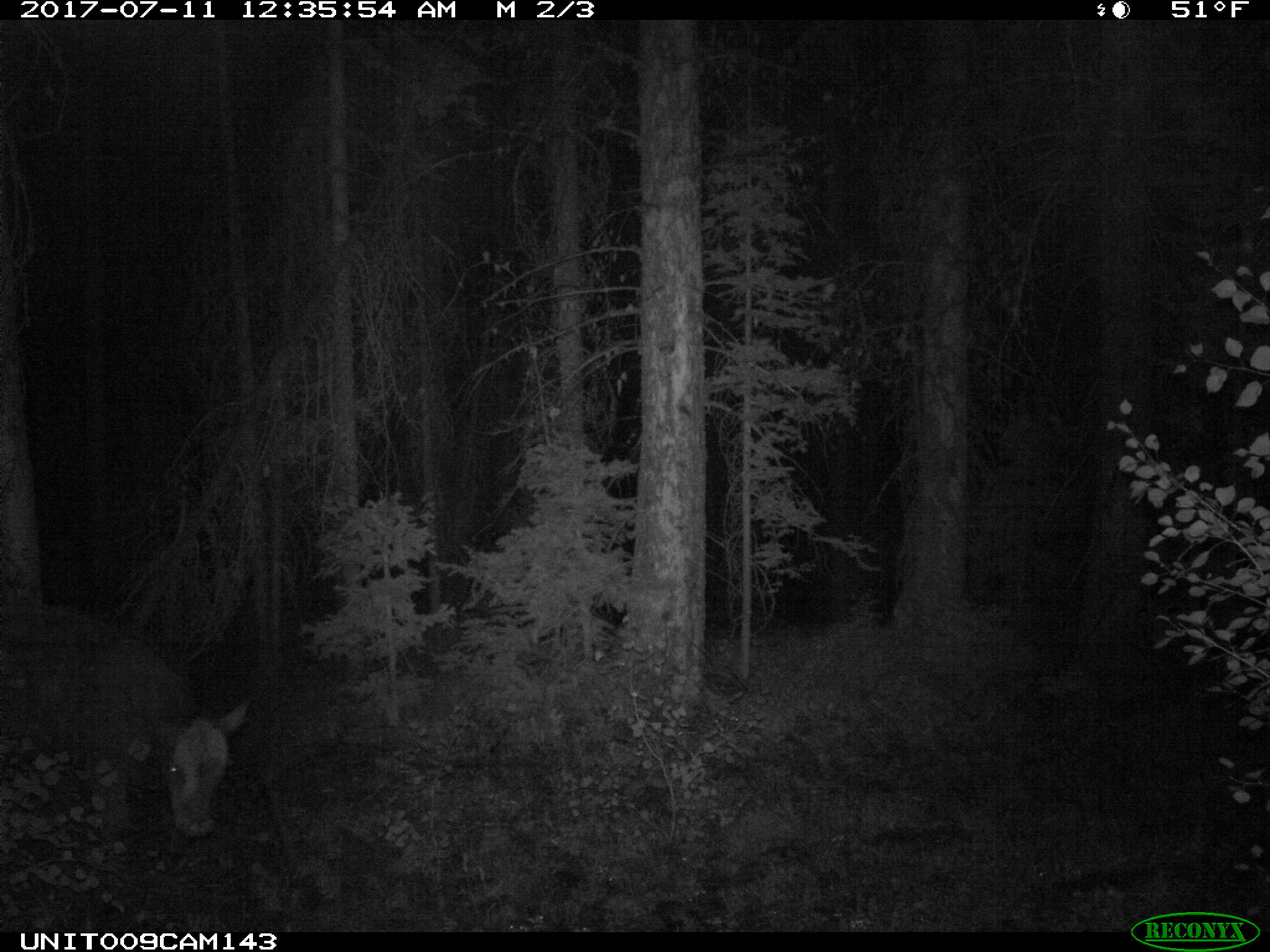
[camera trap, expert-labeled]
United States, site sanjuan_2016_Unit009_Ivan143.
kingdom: Animalia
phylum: Chordata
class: Mammalia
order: Artiodactyla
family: Bovidae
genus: Bos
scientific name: Bos taurus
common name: domestic cow